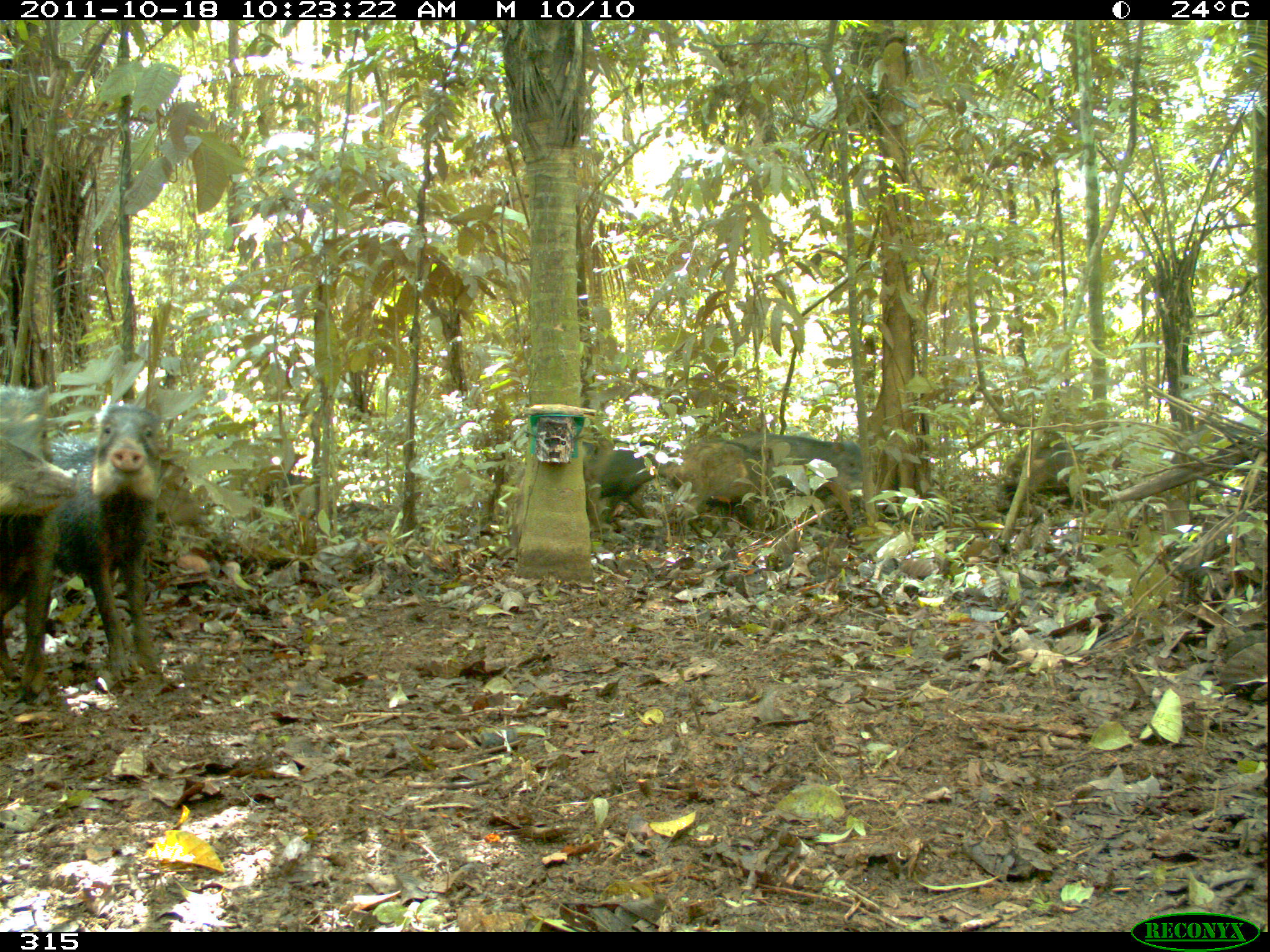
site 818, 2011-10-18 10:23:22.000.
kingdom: Animalia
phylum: Chordata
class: Mammalia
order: Artiodactyla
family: Tayassuidae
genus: Tayassu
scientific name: Tayassu pecari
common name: white-lipped peccary